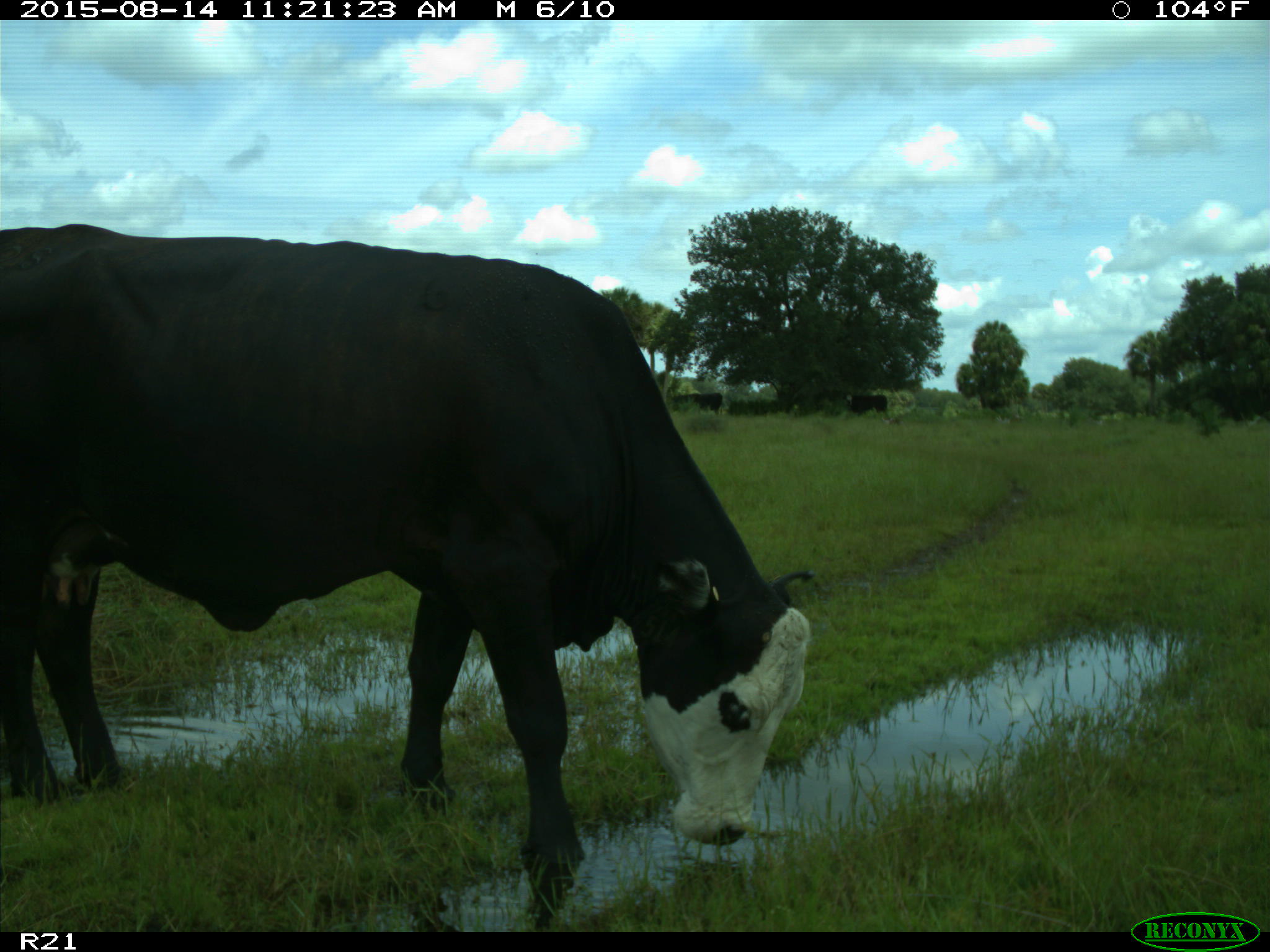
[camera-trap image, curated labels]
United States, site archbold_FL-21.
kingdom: Animalia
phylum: Chordata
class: Mammalia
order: Artiodactyla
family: Bovidae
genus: Bos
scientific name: Bos taurus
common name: domestic cow